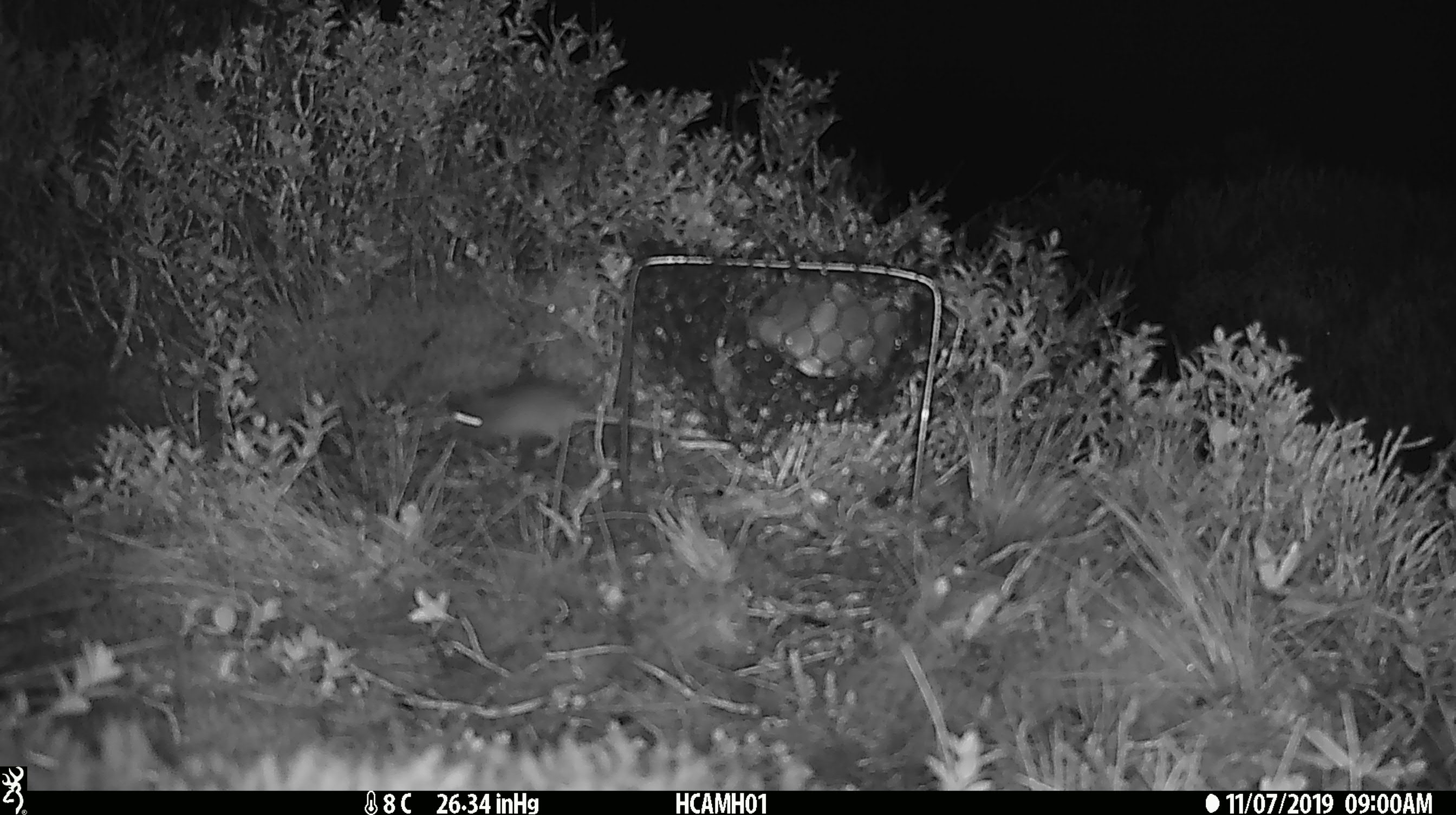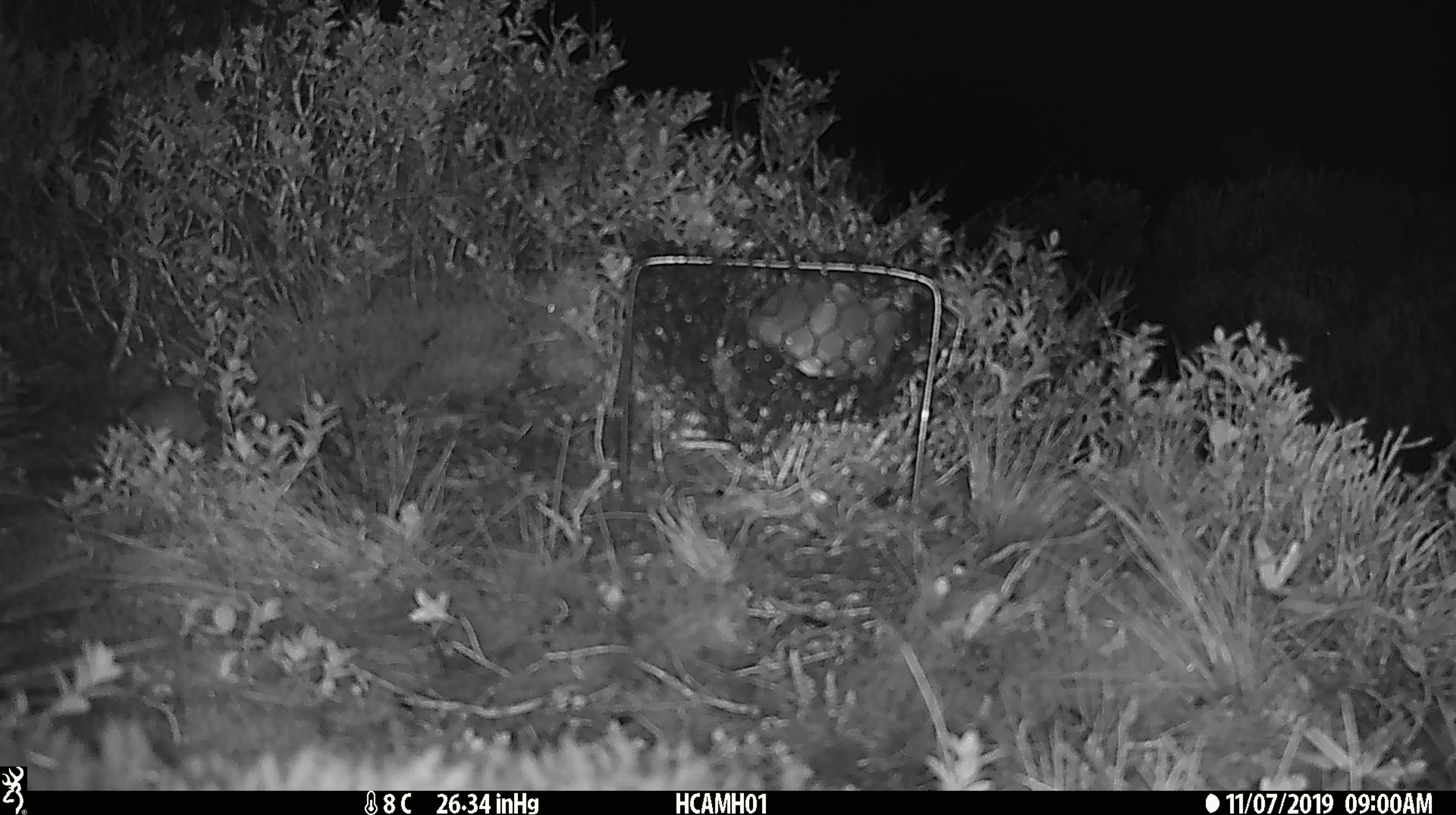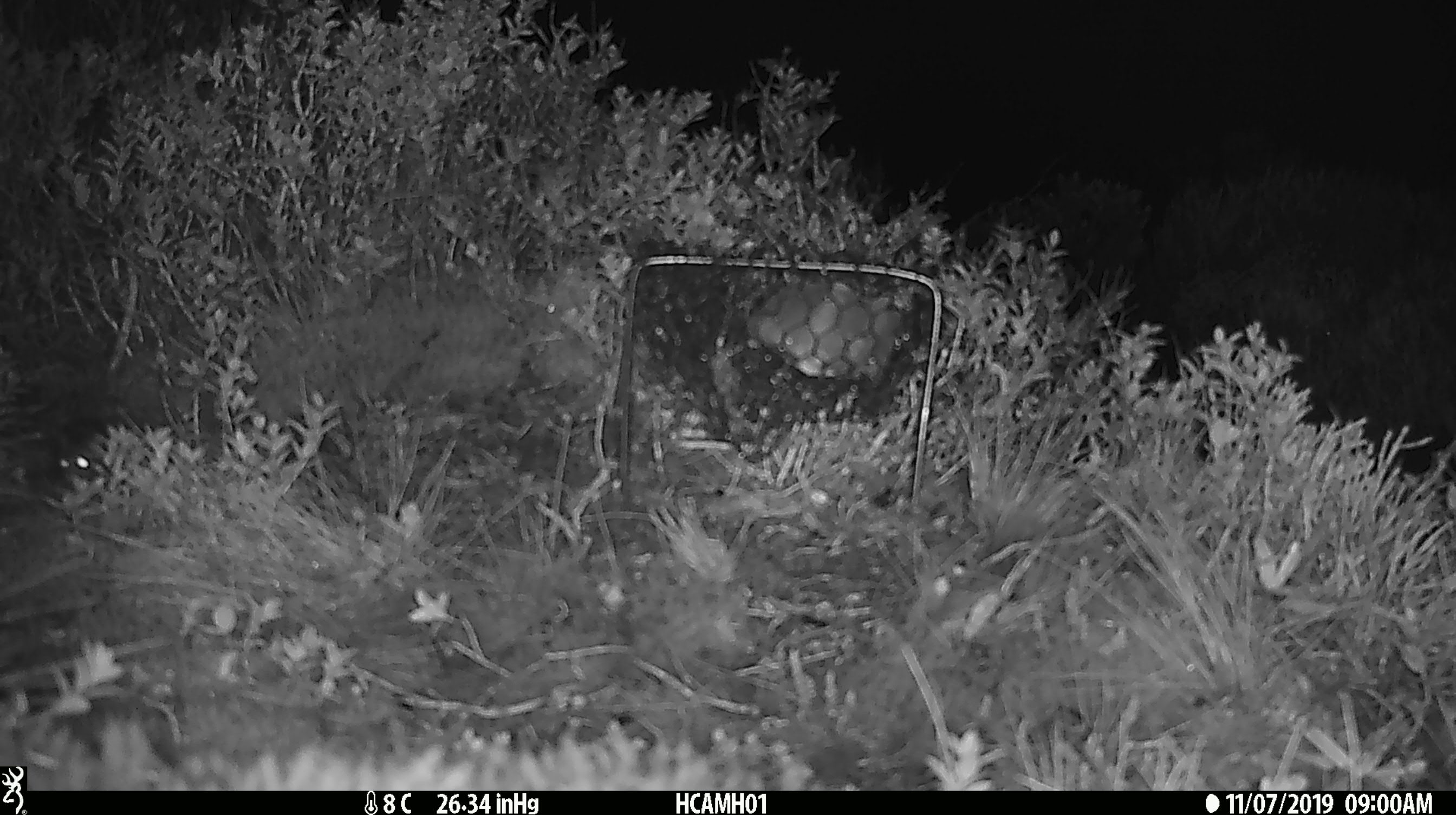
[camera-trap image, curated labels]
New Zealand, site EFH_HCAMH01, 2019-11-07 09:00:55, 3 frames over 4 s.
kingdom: Animalia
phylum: Chordata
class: Mammalia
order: Rodentia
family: Muridae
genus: Mus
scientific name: Mus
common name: mouse